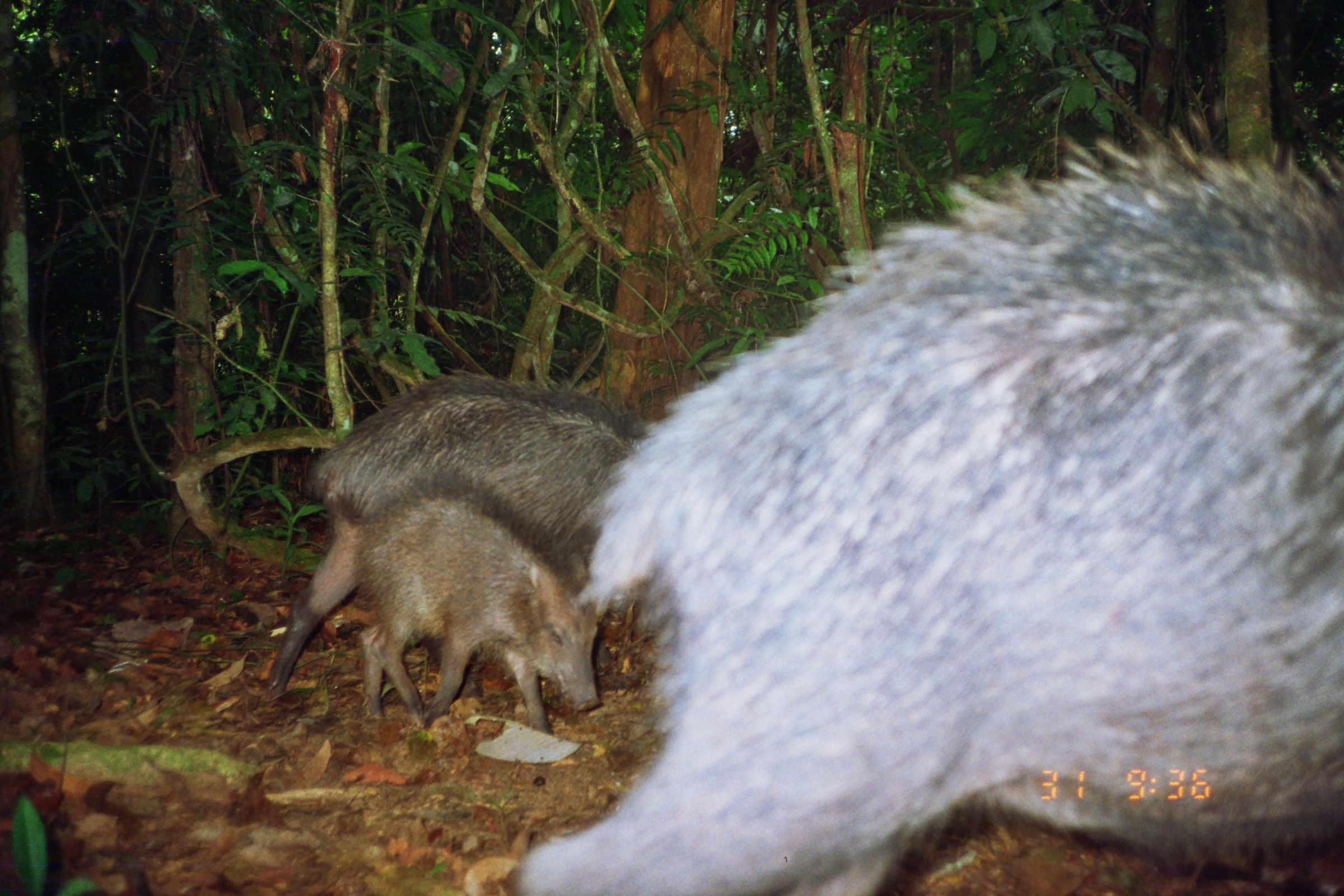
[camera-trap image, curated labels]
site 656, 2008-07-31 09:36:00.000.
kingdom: Animalia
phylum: Chordata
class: Mammalia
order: Artiodactyla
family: Tayassuidae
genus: Tayassu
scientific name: Tayassu pecari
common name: white-lipped peccary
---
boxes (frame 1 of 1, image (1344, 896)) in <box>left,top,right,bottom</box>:
tayassu pecari: <box>513,109,1344,893</box>; <box>260,382,631,718</box>; <box>326,480,599,735</box>